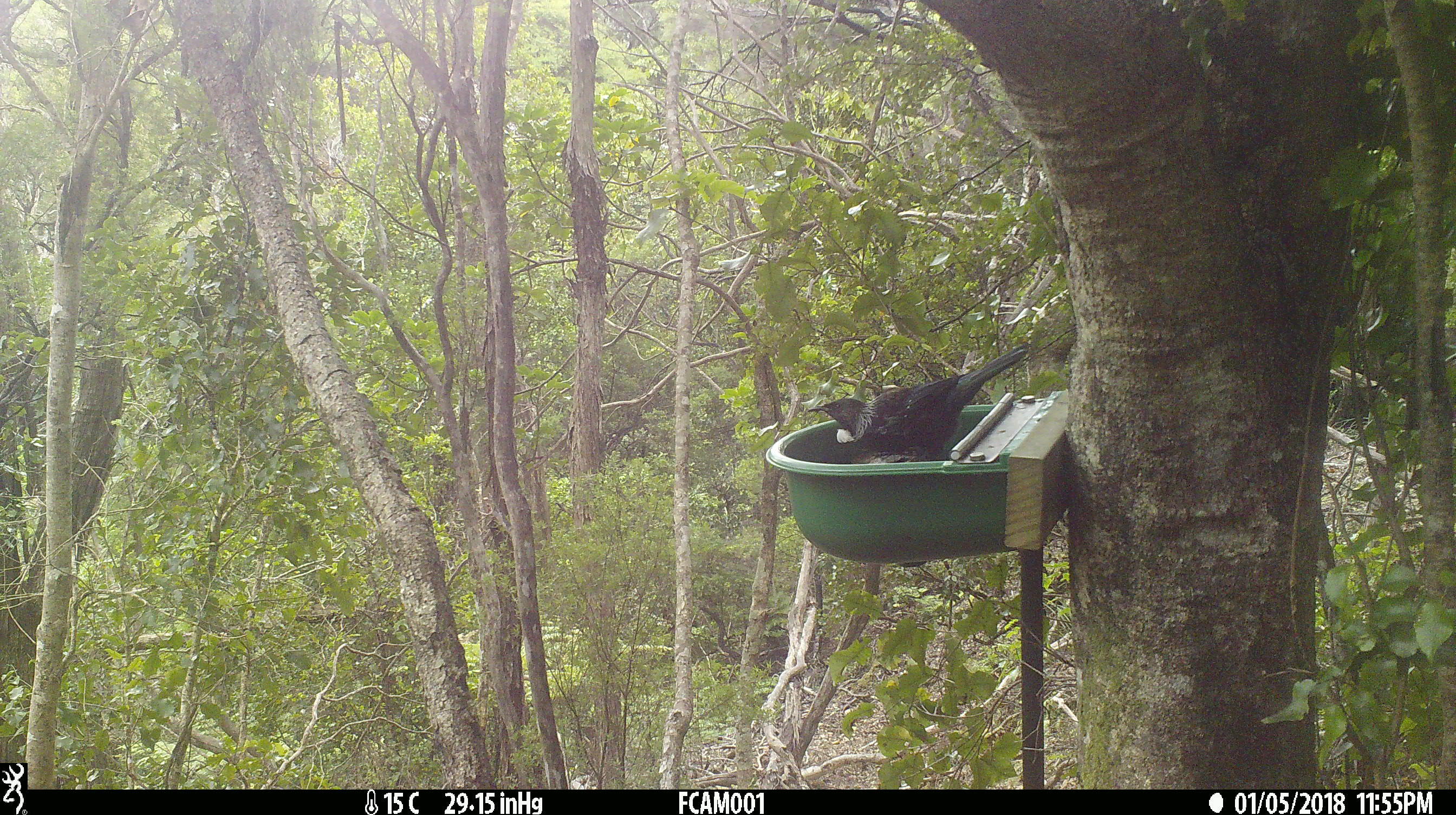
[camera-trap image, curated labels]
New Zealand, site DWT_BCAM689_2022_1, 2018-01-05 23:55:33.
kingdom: Animalia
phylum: Chordata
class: Aves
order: Passeriformes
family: Meliphagidae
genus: Prosthemadera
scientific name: Prosthemadera novaeseelandiae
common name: tui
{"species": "tui (Prosthemadera novaeseelandiae)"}